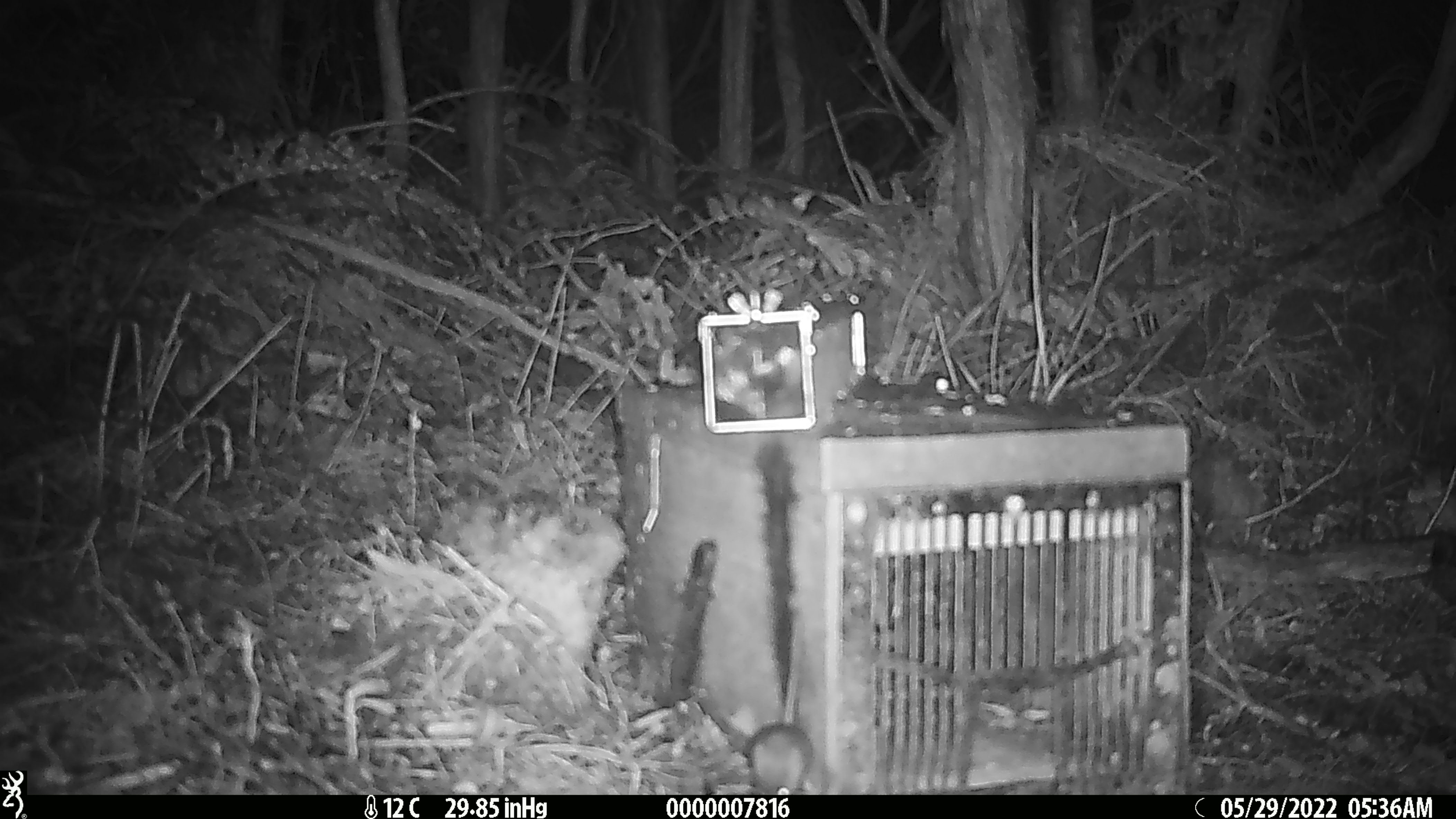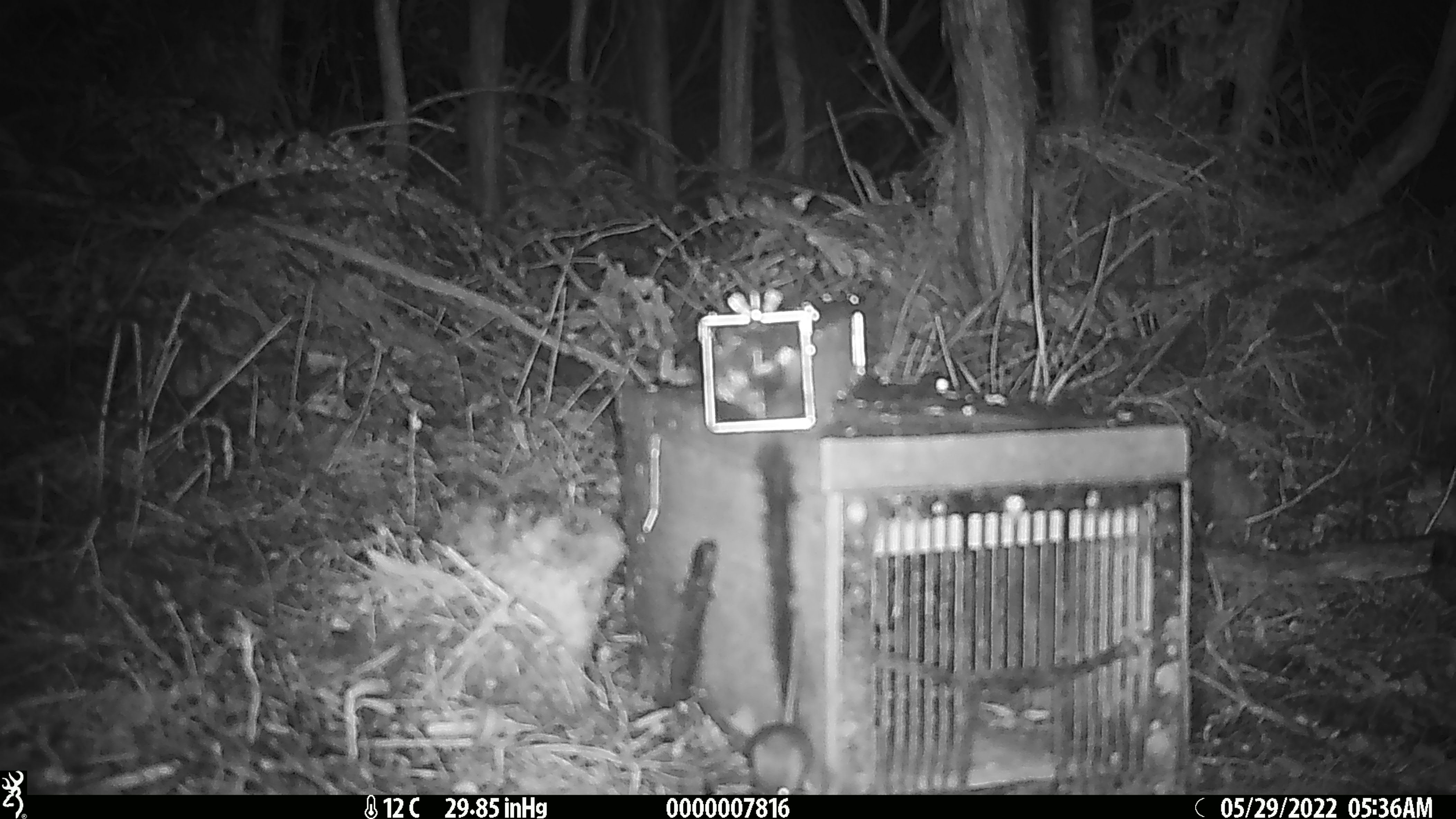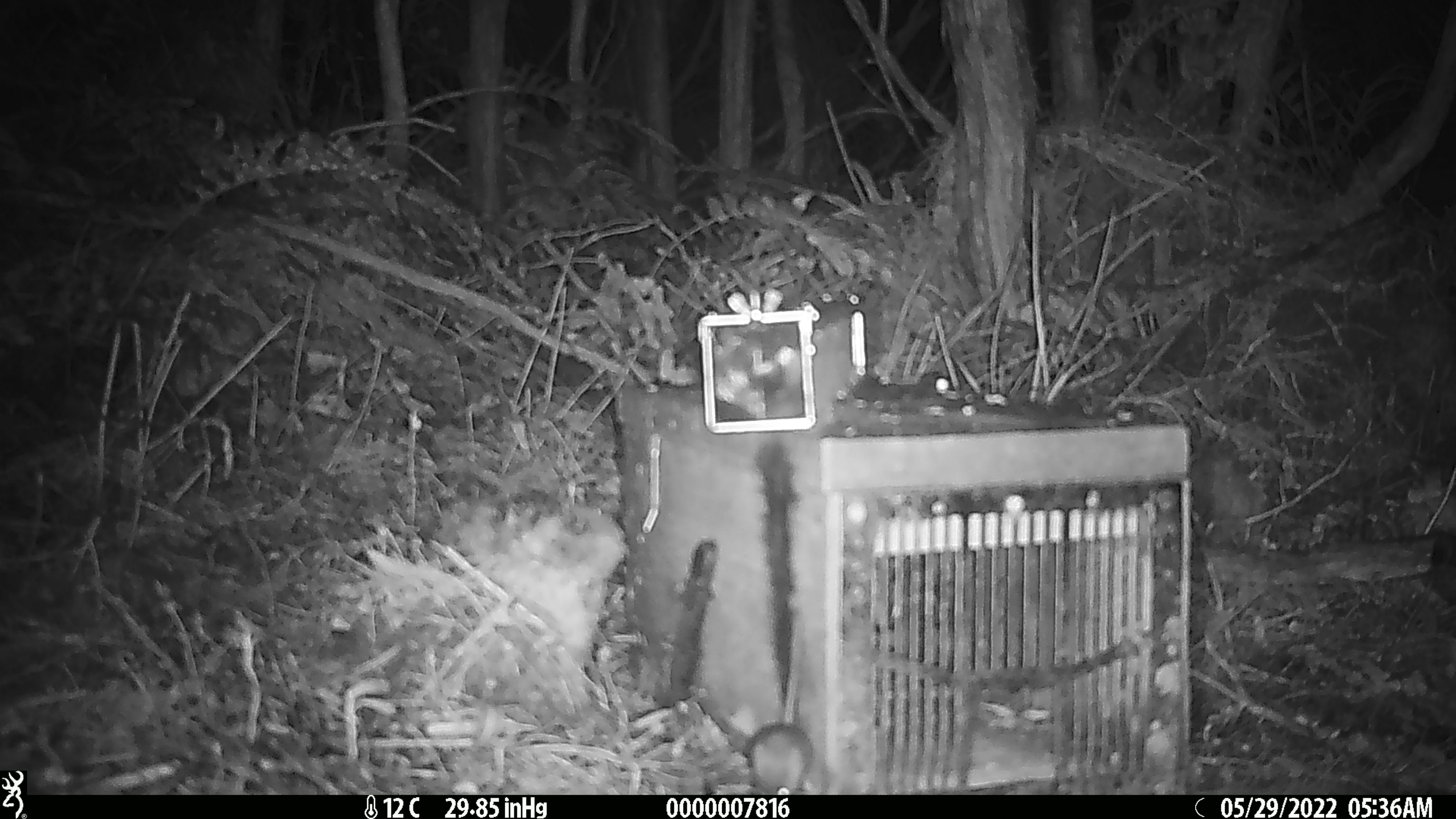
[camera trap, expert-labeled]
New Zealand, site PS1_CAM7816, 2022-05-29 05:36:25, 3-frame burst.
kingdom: Animalia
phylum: Chordata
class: Mammalia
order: Rodentia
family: Muridae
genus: Mus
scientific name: Mus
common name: mouse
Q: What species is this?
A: Mouse (Mus).